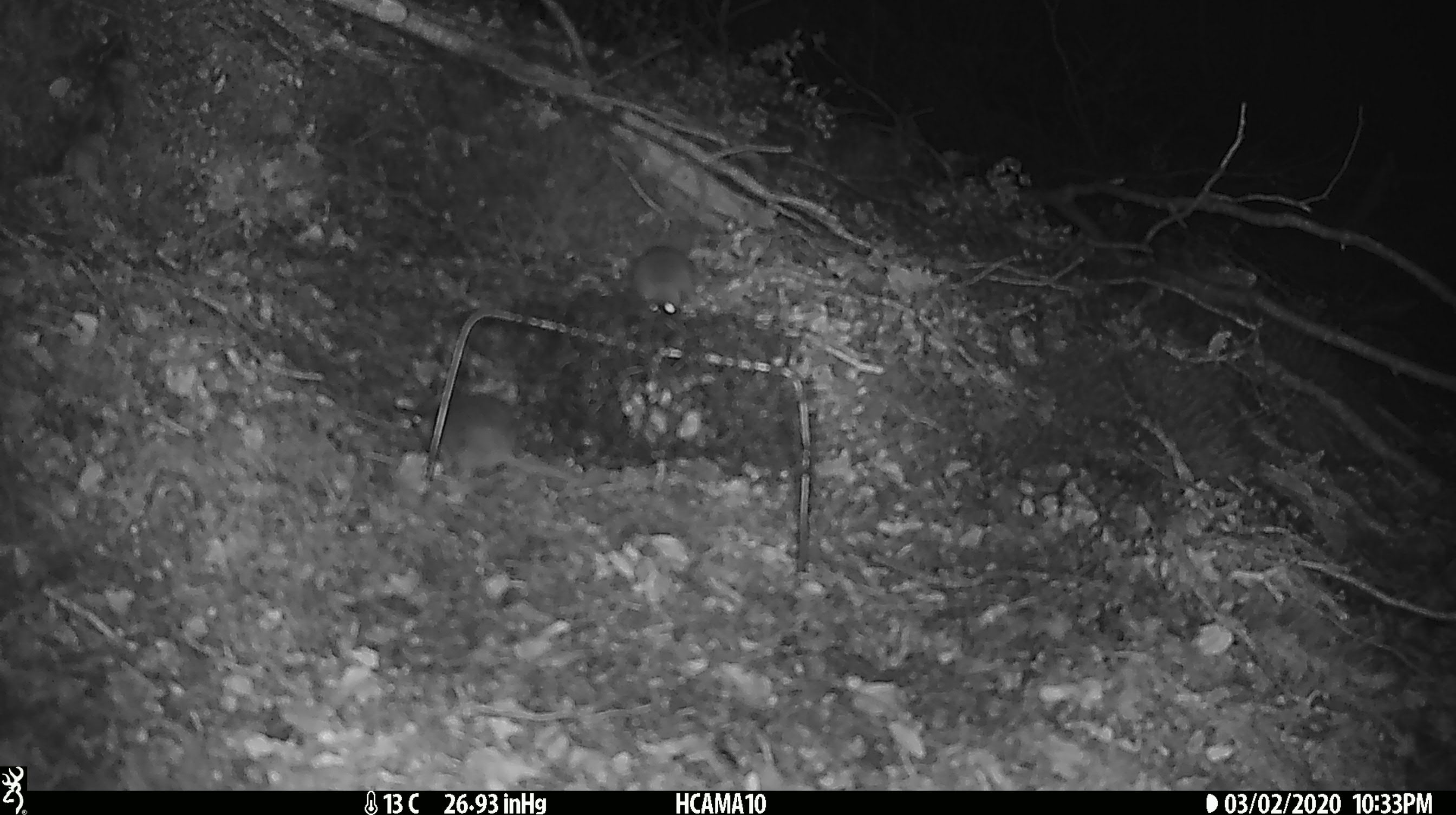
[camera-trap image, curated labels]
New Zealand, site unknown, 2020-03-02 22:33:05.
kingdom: Animalia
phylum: Chordata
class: Mammalia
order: Rodentia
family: Muridae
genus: Mus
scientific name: Mus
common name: mouse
Mouse (Mus).